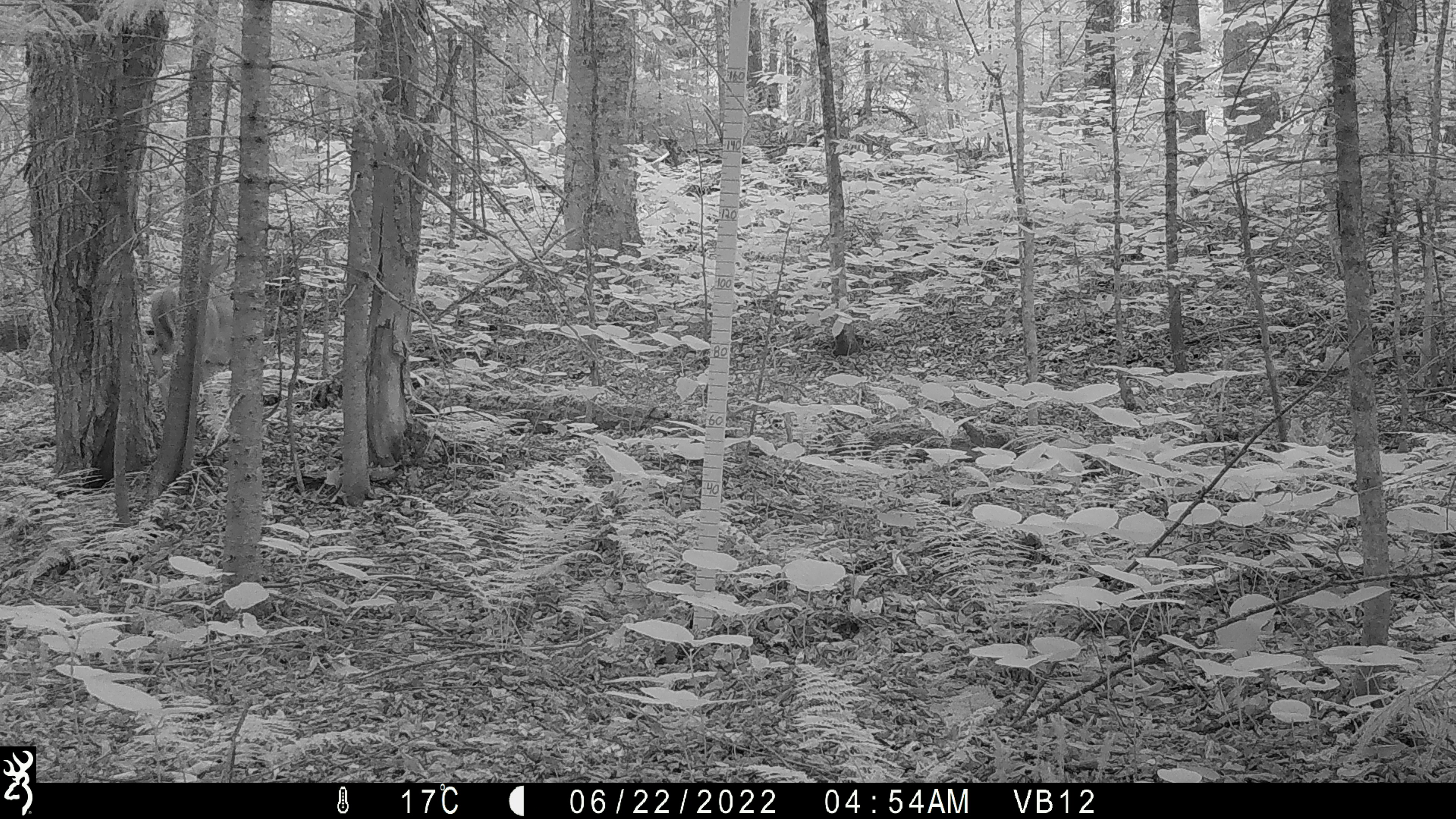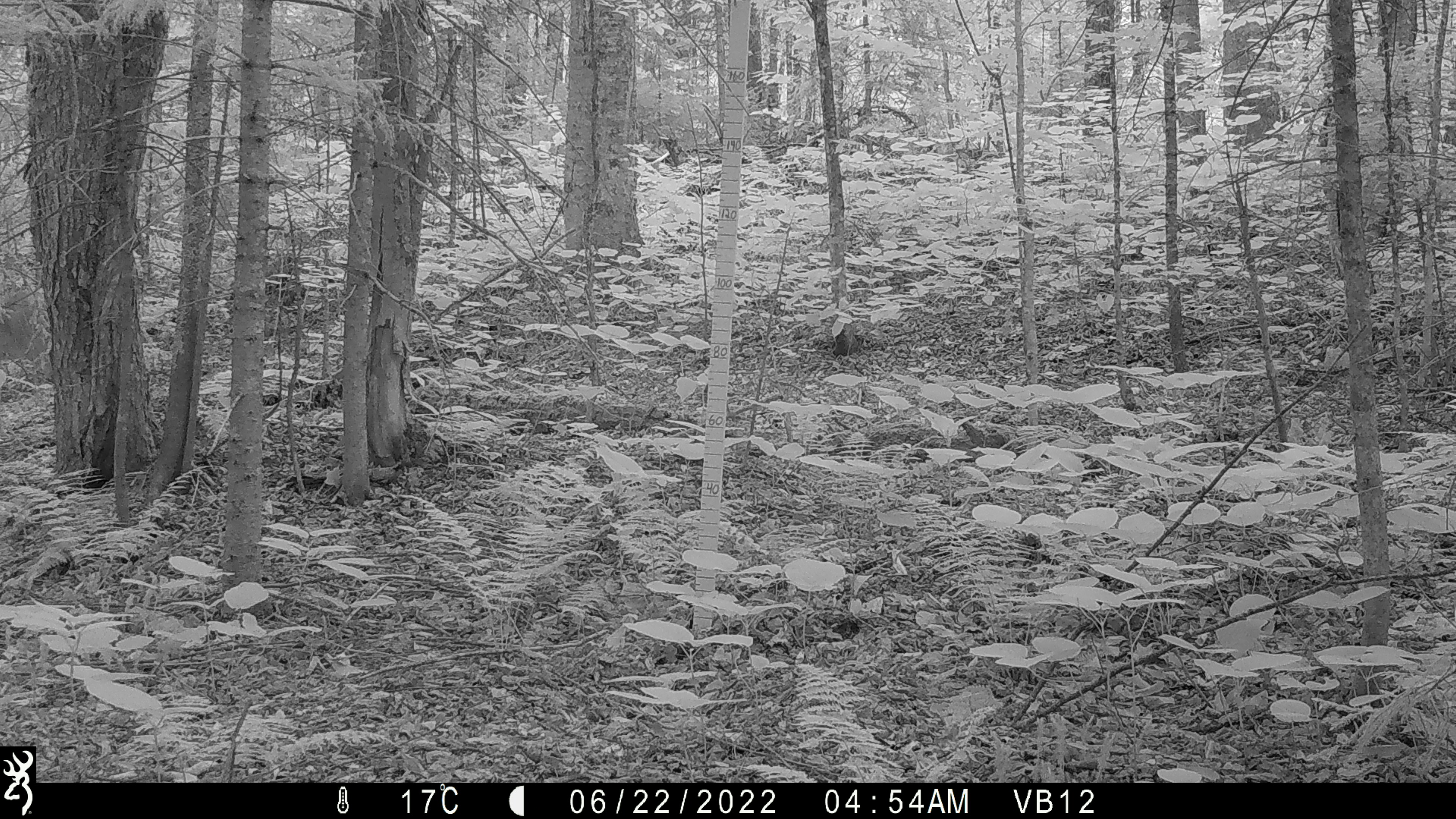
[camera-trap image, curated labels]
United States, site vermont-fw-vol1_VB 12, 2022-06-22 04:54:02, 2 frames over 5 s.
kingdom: Animalia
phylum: Chordata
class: Mammalia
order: Artiodactyla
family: Cervidae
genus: Odocoileus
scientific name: Odocoileus virginianus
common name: white-tailed deer